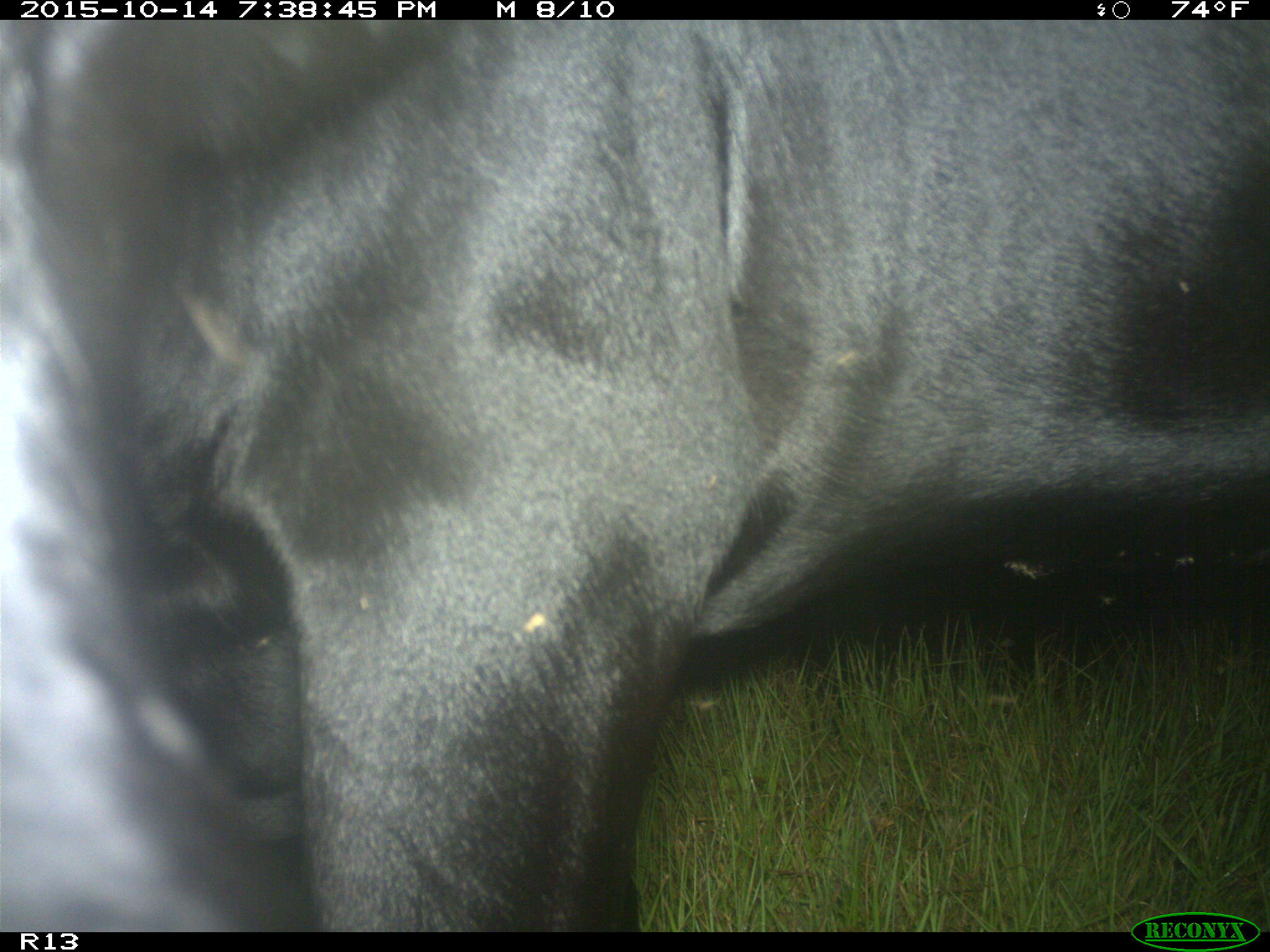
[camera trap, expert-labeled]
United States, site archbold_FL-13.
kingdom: Animalia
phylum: Chordata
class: Mammalia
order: Artiodactyla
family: Bovidae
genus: Bos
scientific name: Bos taurus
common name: domestic cow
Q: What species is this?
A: Bos taurus (domestic cow).